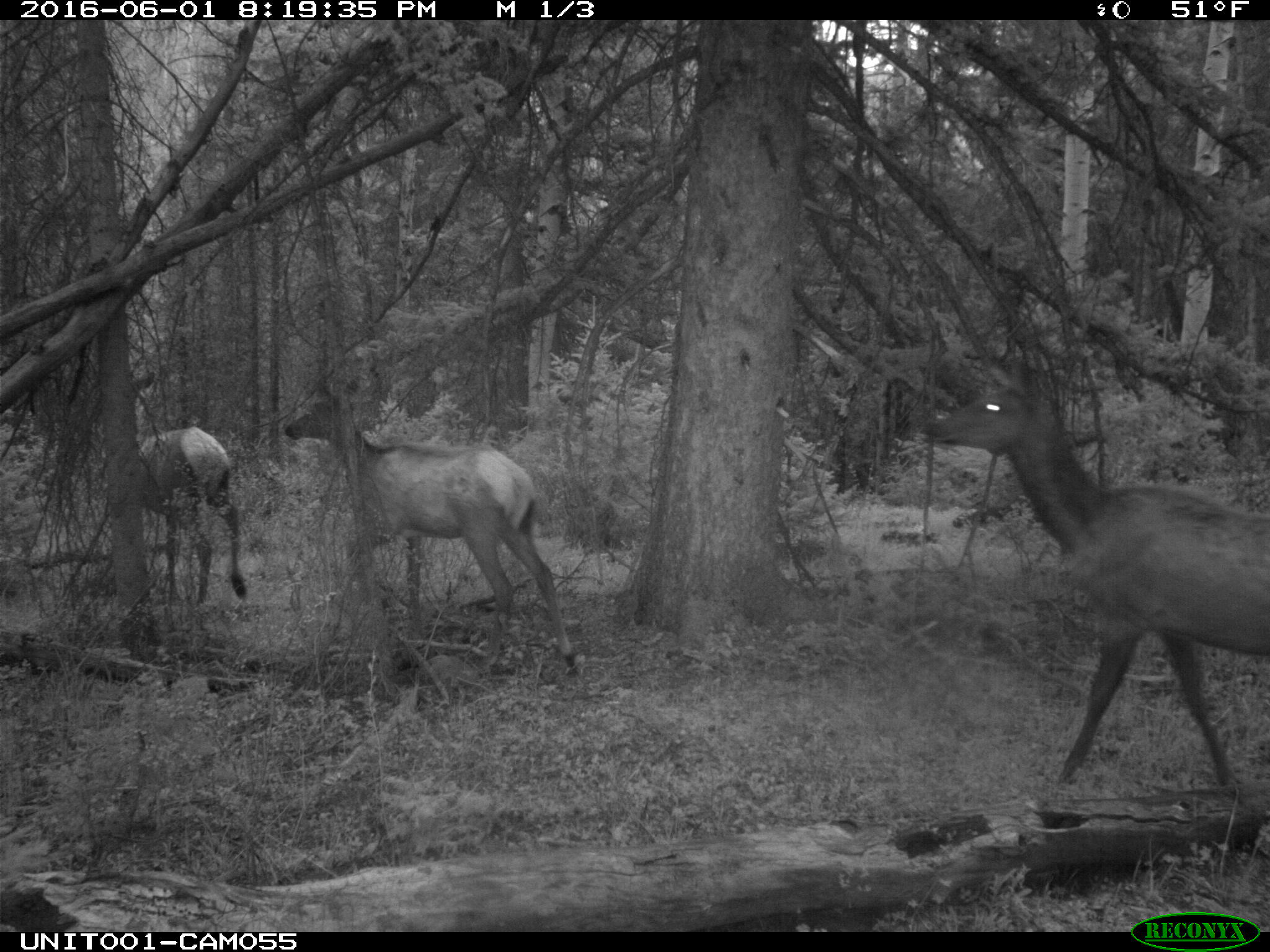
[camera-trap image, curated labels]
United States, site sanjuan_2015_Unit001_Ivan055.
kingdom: Animalia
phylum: Chordata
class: Mammalia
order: Artiodactyla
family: Cervidae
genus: Cervus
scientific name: Cervus elaphus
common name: red deer